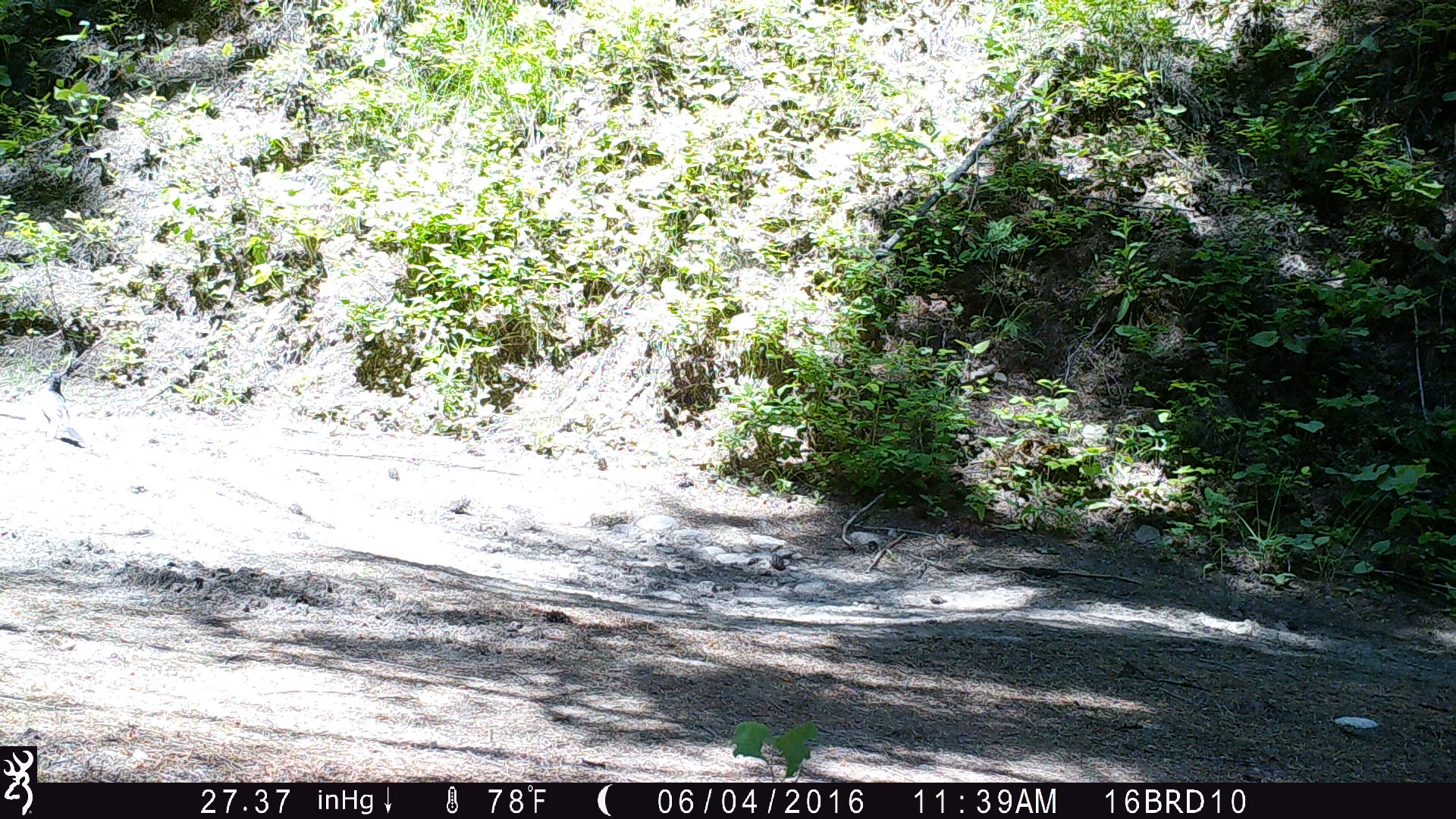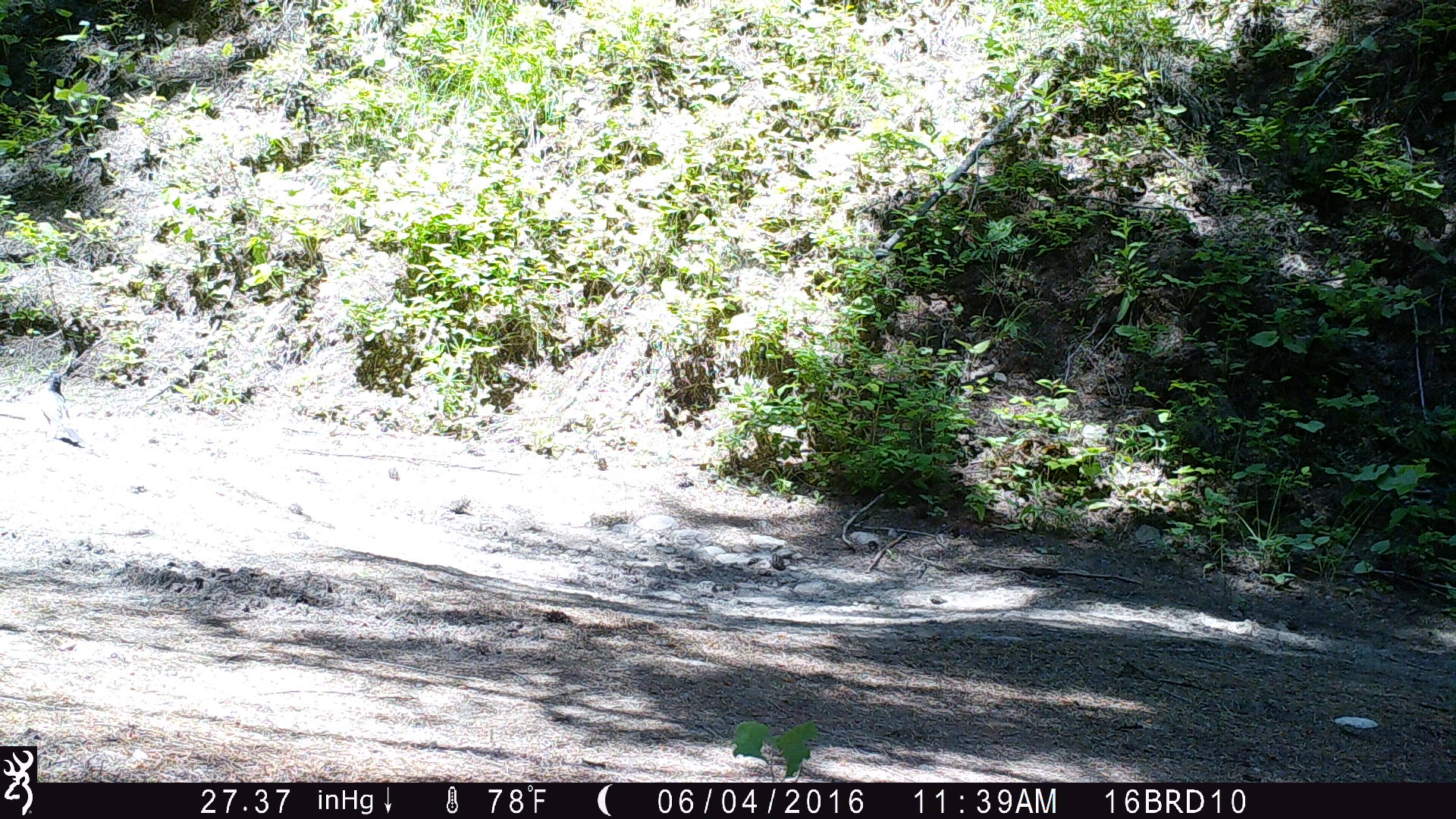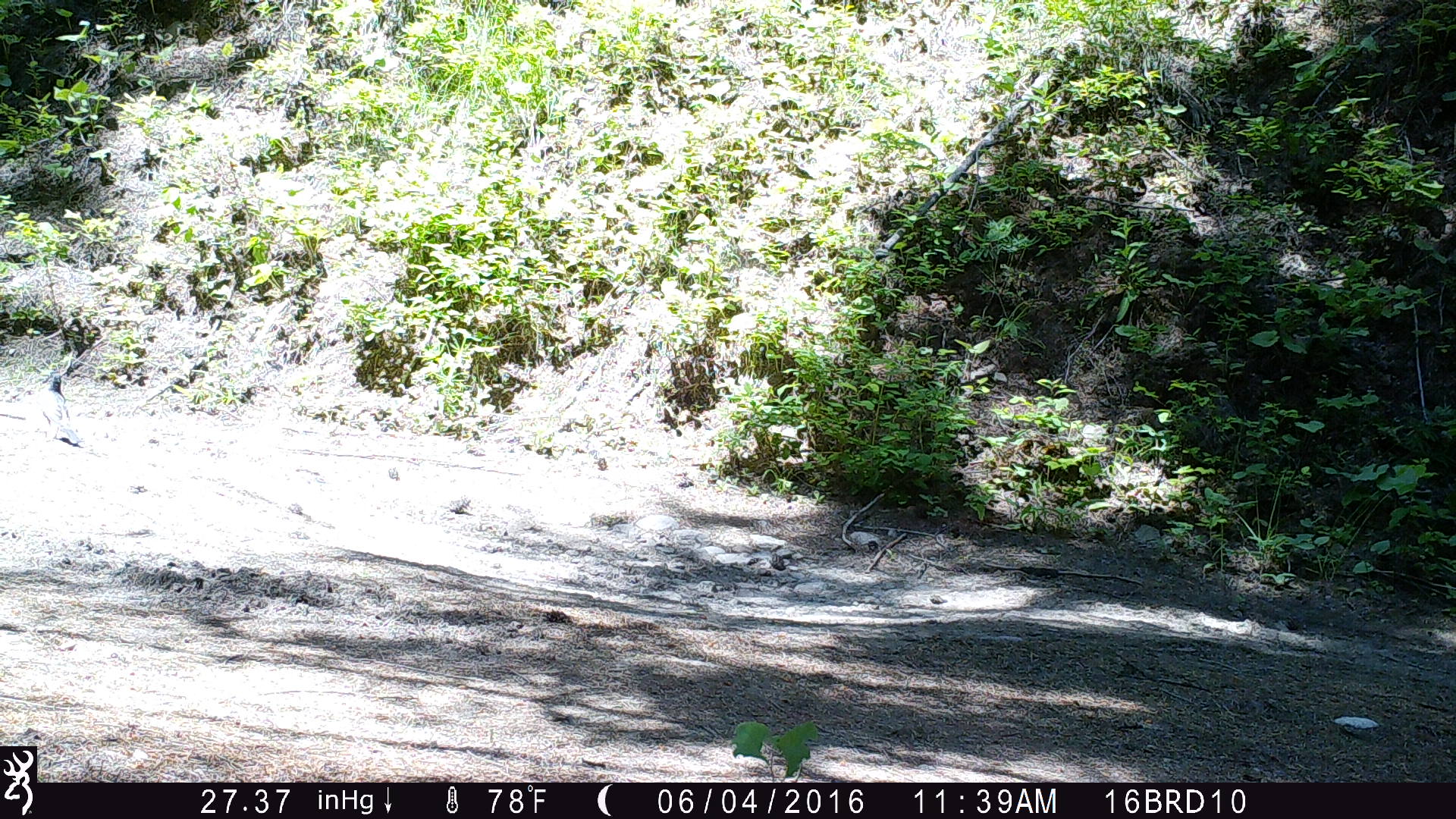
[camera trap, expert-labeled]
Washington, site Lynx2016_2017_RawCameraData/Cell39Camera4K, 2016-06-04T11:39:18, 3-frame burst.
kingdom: Animalia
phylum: Chordata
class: Aves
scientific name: Aves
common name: birds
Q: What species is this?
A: Aves (birds).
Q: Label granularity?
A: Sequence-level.